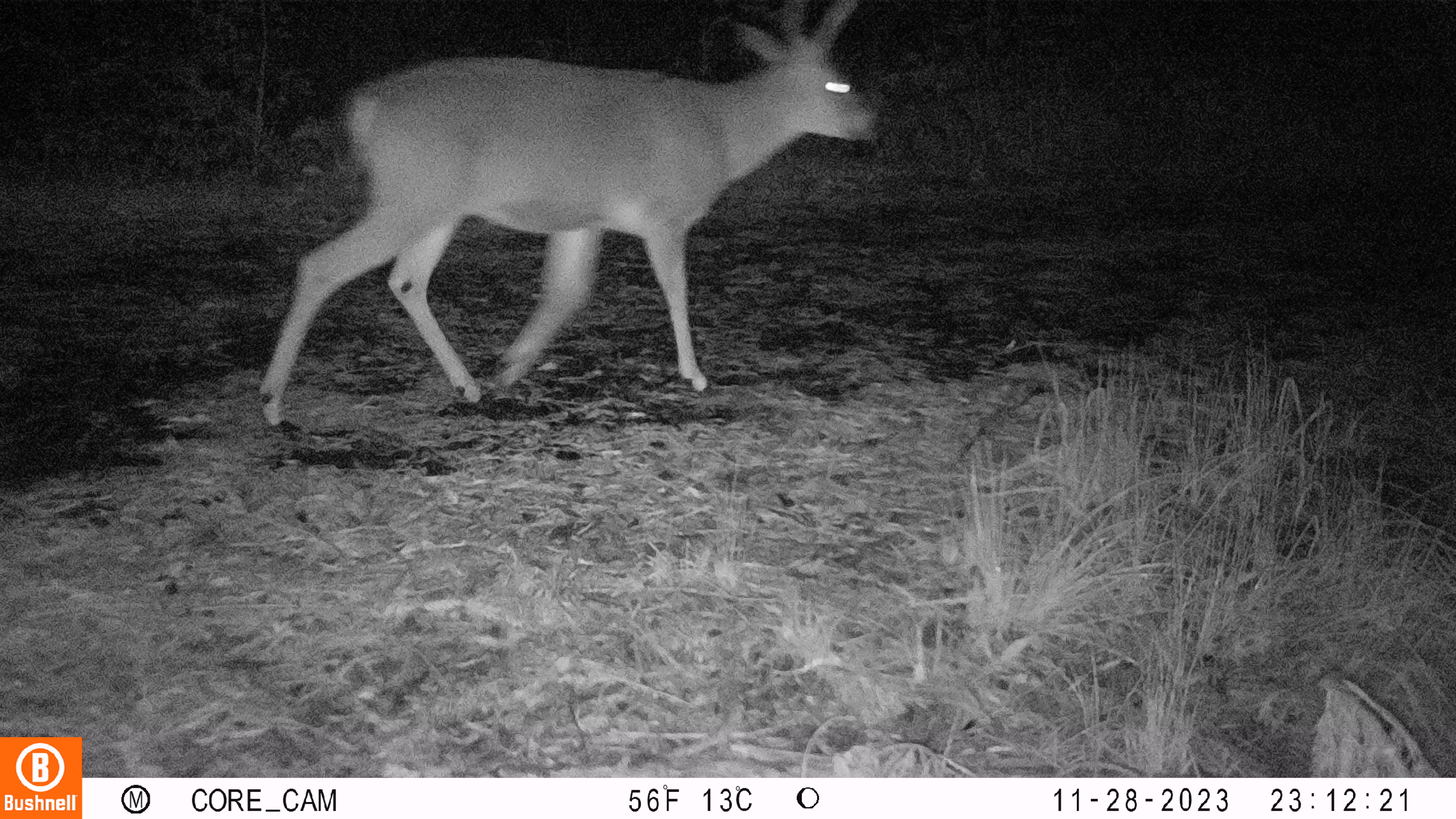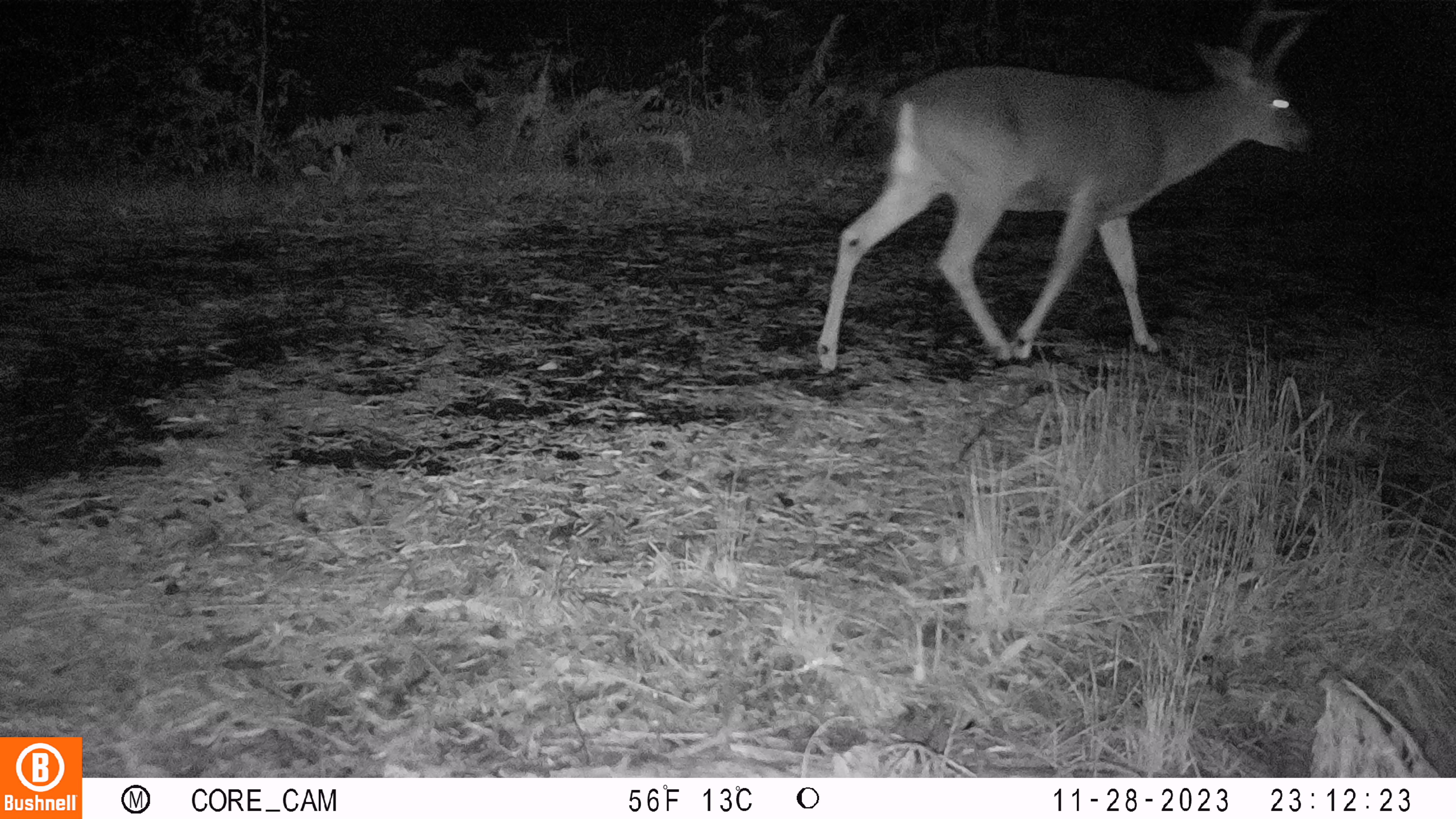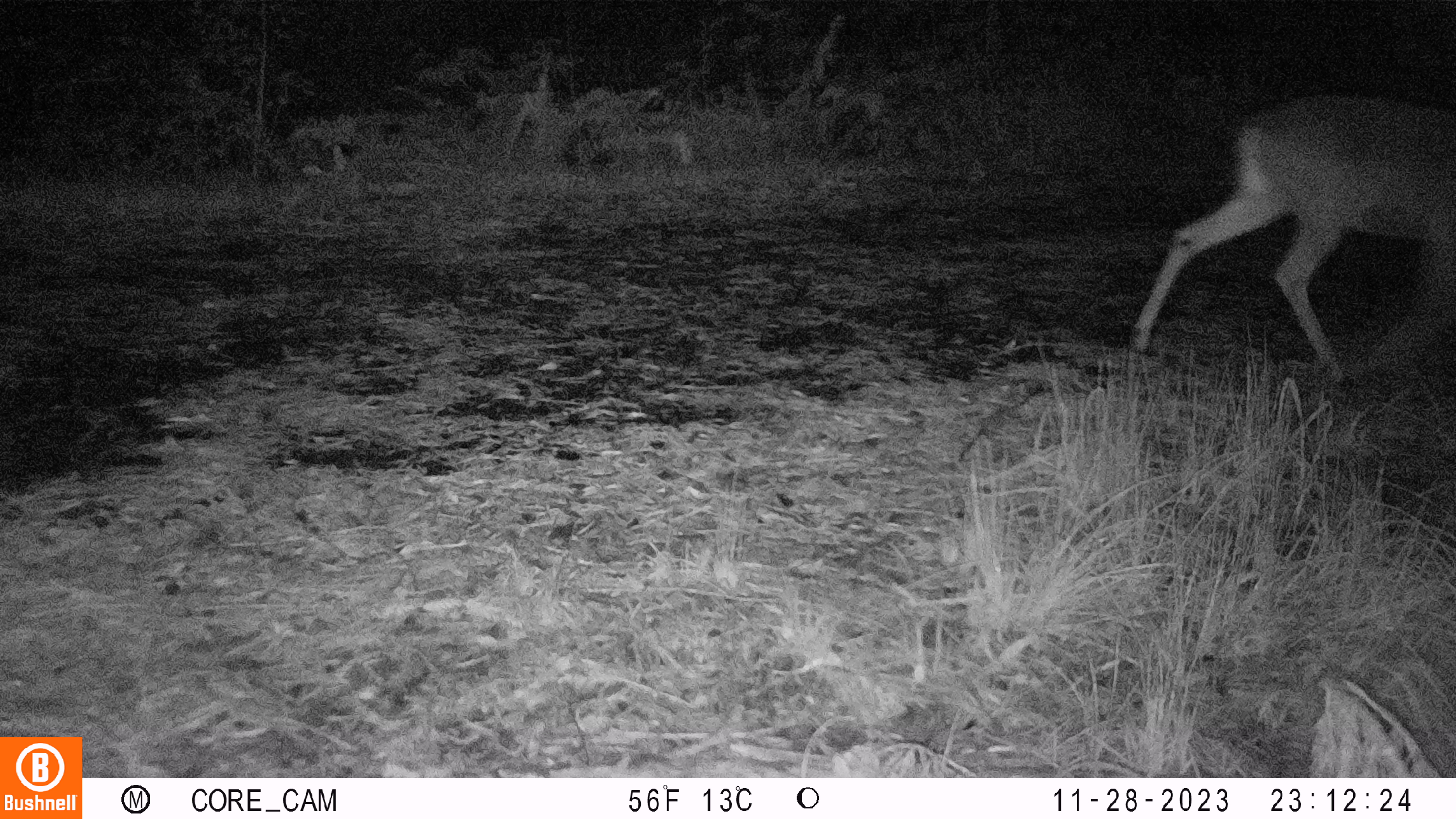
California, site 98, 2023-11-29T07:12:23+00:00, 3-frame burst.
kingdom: Animalia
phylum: Chordata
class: Mammalia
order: Artiodactyla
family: Cervidae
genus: Odocoileus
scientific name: Odocoileus hemionus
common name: mule deer